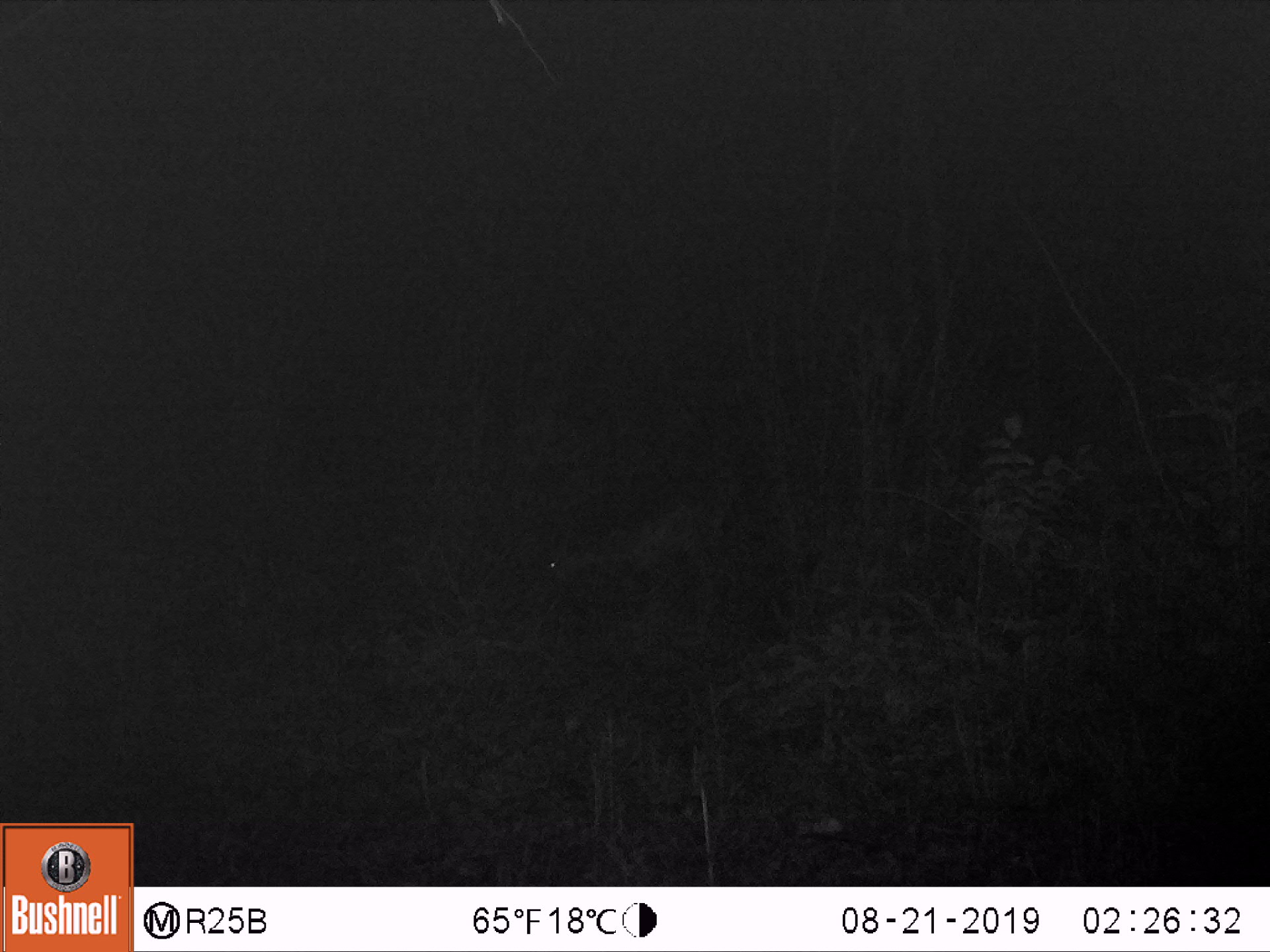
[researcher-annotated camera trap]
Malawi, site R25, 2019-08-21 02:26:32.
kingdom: Animalia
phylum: Chordata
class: Mammalia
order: Artiodactyla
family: Bovidae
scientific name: Antilopinae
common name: small antelope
Small antelope (Antilopinae), count 1.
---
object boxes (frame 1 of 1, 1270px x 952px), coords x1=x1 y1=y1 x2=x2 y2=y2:
small antelope: x1=529 y1=485 x2=724 y2=636